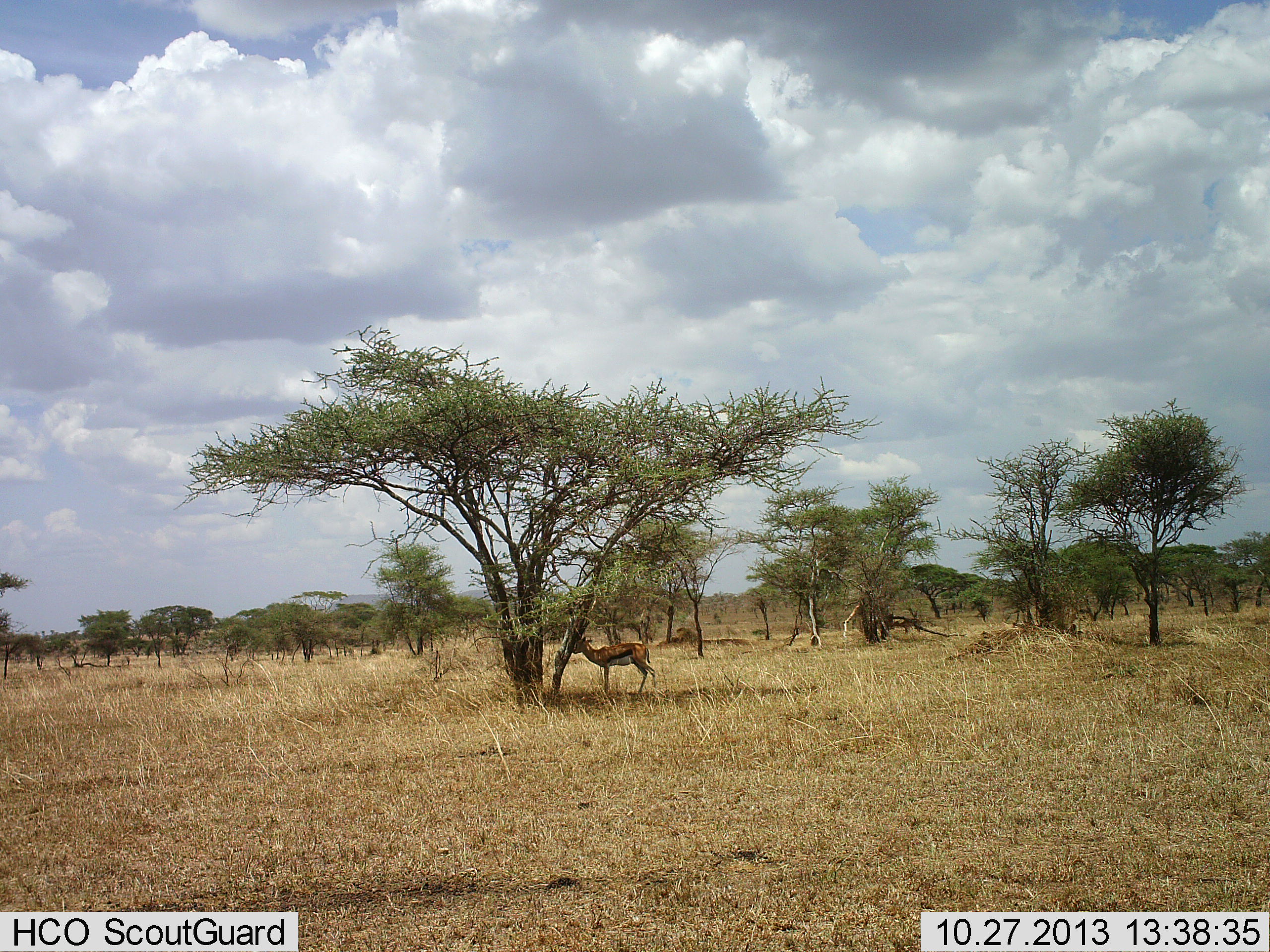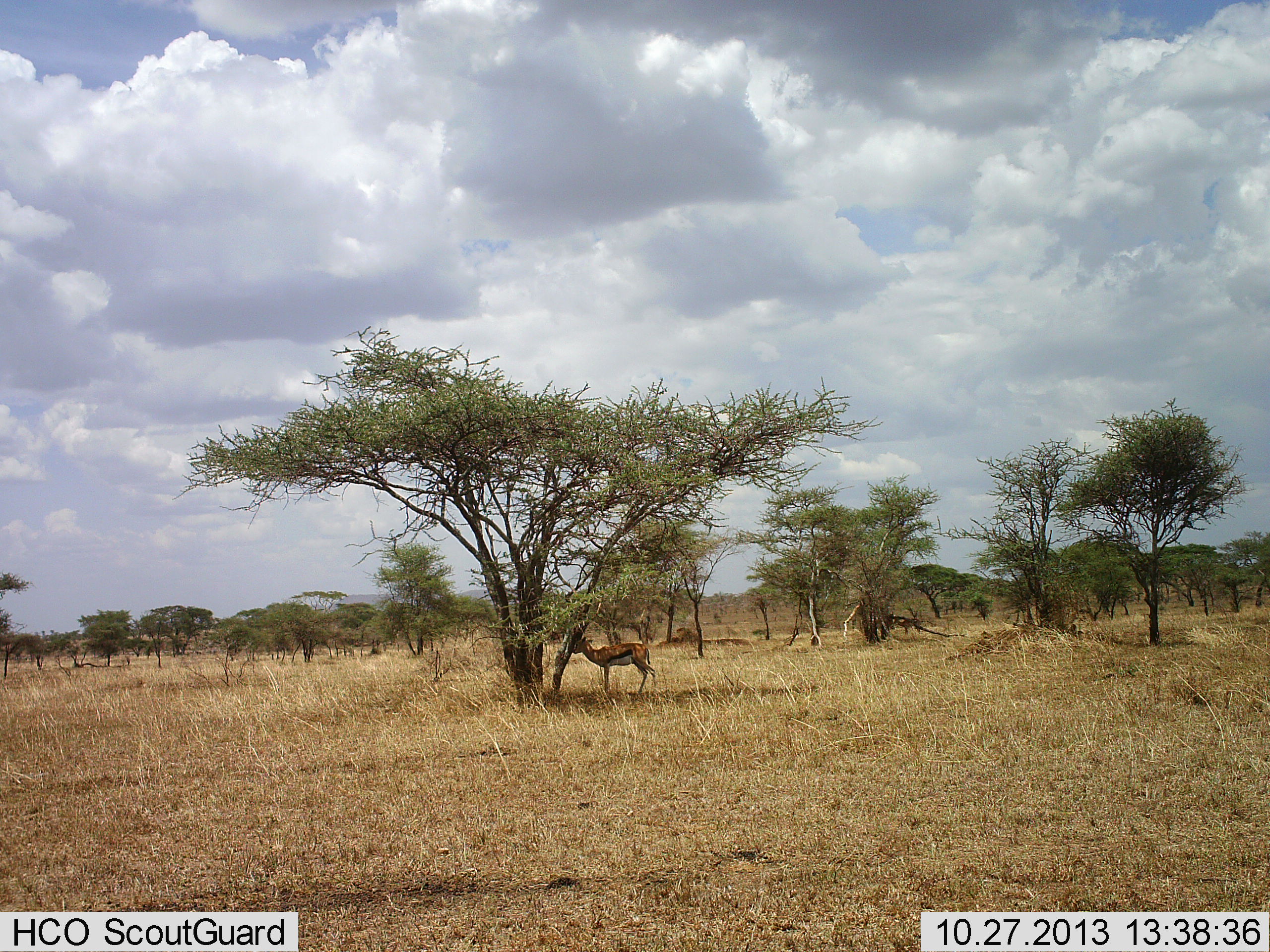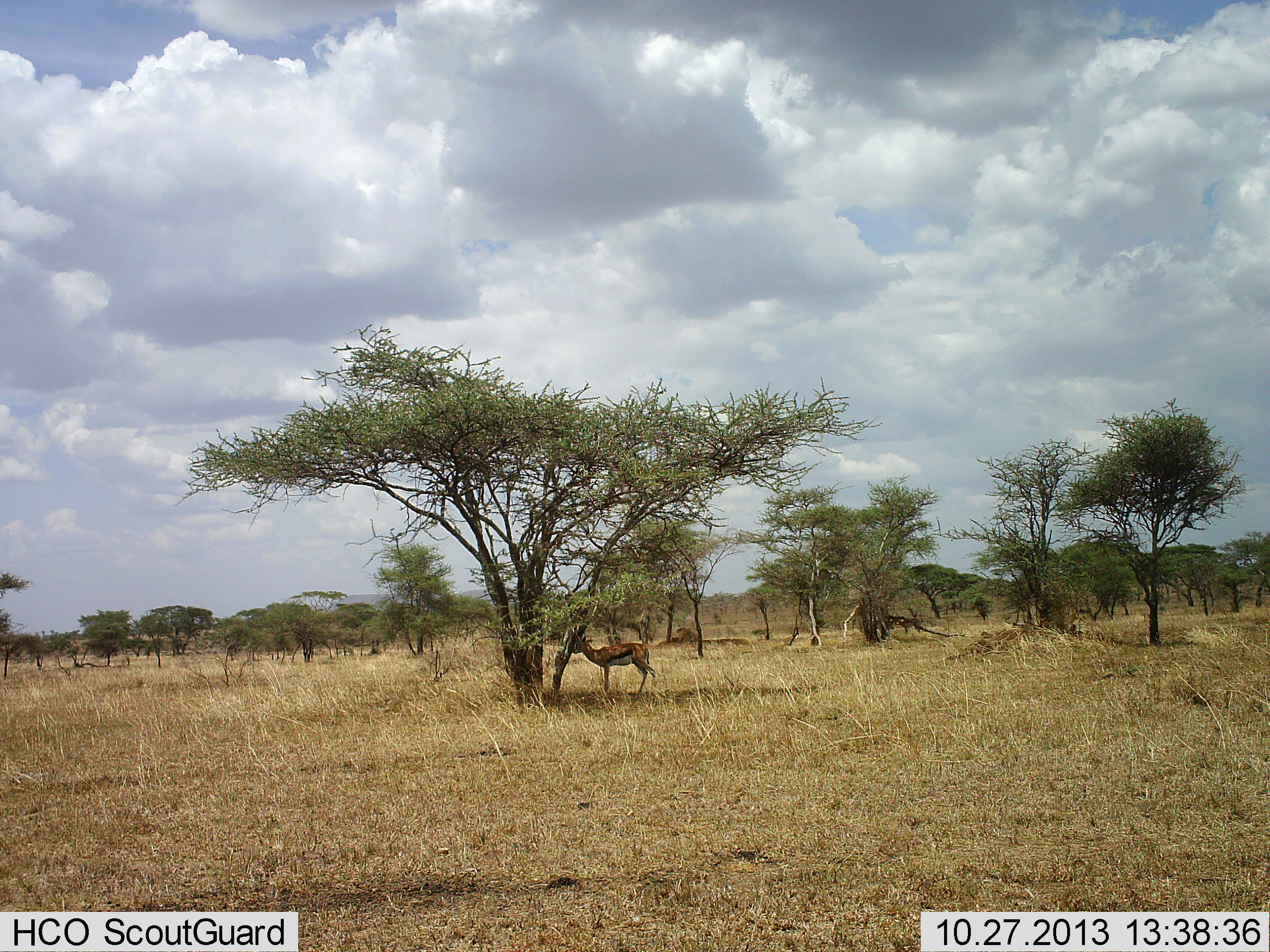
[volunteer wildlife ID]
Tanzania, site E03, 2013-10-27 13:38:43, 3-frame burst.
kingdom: Animalia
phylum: Chordata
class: Mammalia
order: Artiodactyla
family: Bovidae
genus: Eudorcas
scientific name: Eudorcas thomsonii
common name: thomson's gazelle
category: gazellethomsons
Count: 1.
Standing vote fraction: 100%.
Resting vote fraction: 10%.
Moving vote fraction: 0%.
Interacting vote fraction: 0%.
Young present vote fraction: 0%.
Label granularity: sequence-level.